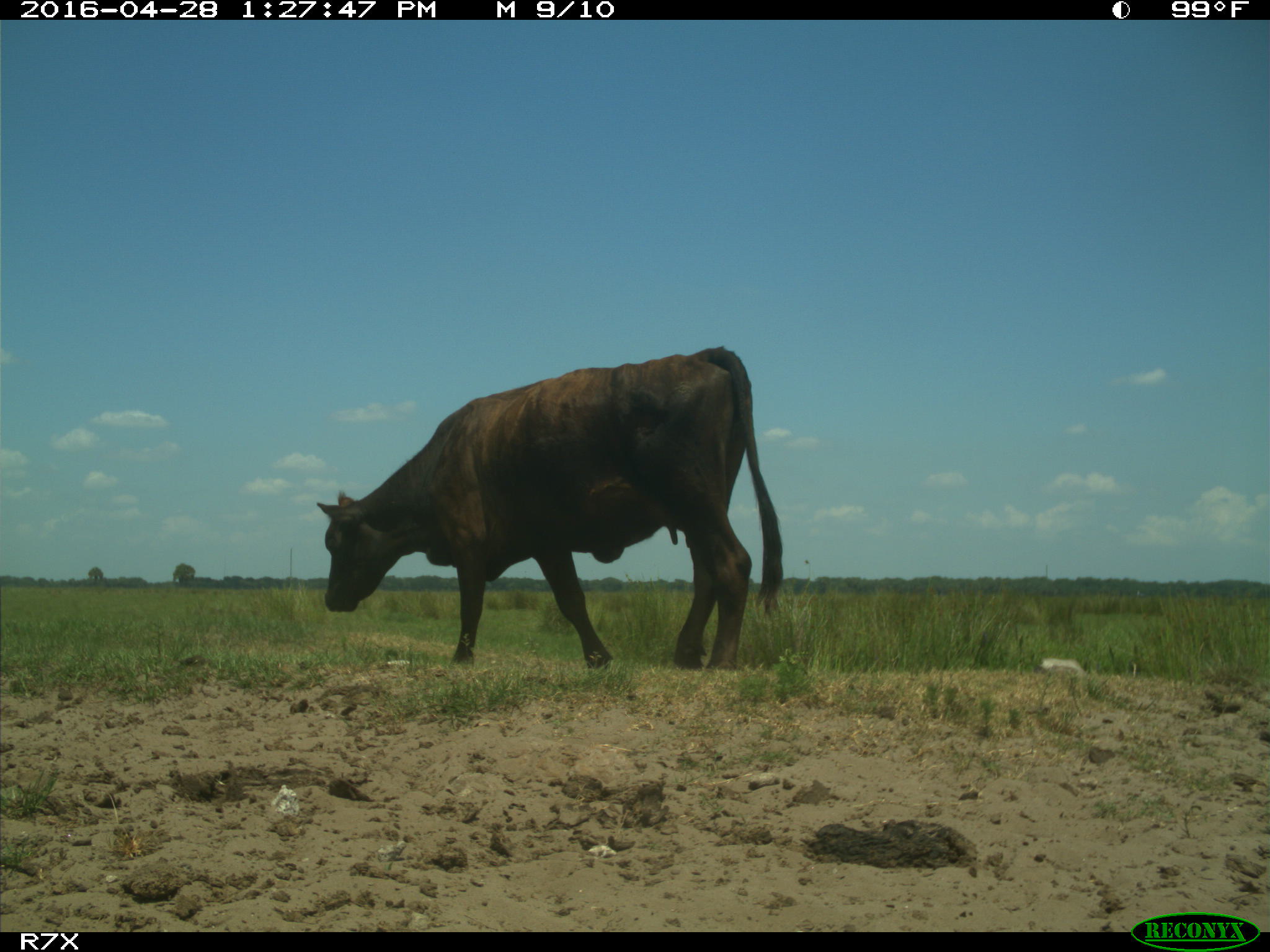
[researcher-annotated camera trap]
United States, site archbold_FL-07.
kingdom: Animalia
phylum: Chordata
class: Mammalia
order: Artiodactyla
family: Bovidae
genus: Bos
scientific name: Bos taurus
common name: domestic cow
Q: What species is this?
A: Bos taurus (domestic cow).